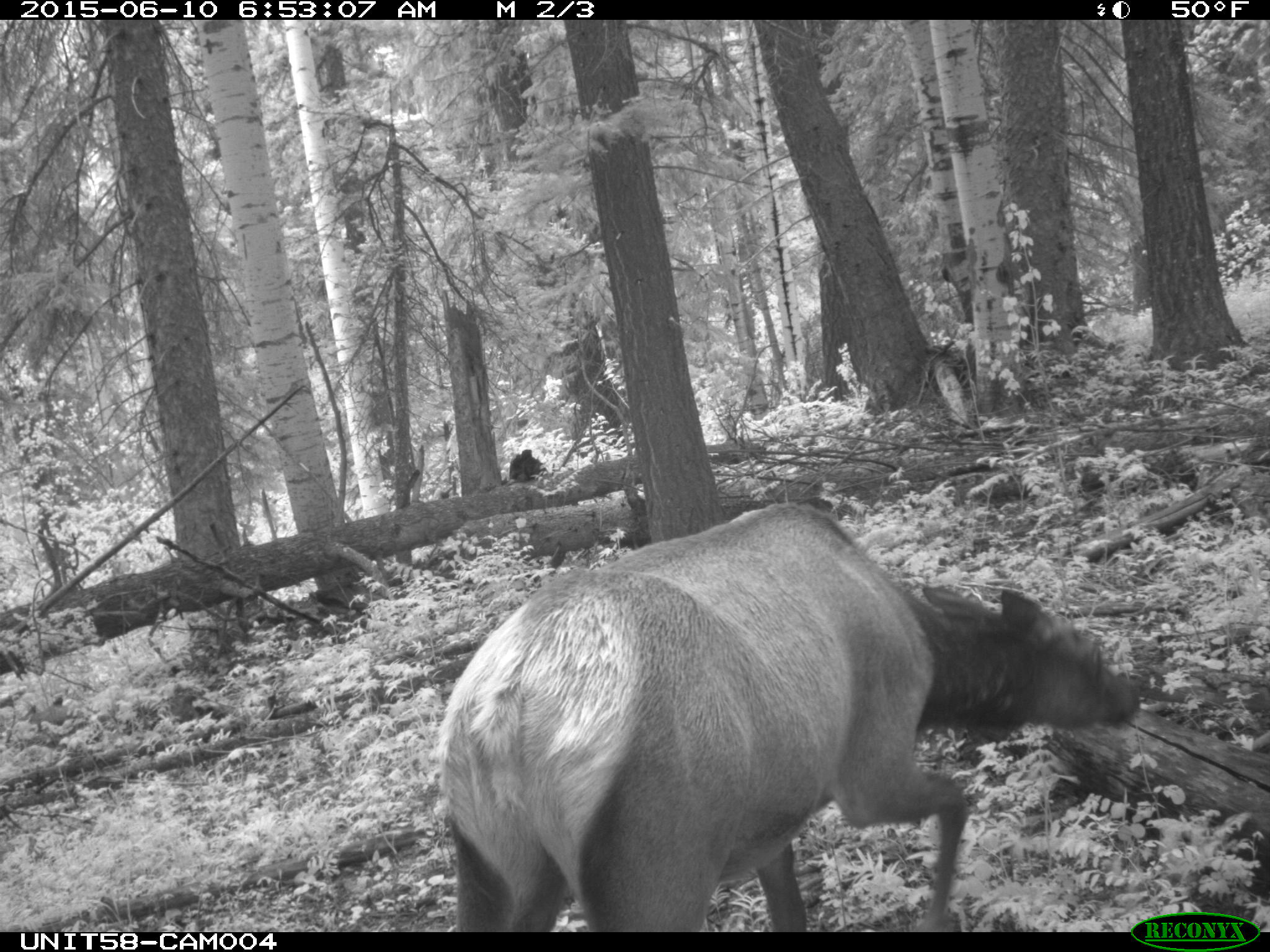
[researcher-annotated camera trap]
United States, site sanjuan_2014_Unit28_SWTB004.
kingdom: Animalia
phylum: Chordata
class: Mammalia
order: Artiodactyla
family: Cervidae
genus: Cervus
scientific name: Cervus elaphus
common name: red deer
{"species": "Cervus elaphus (red deer)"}